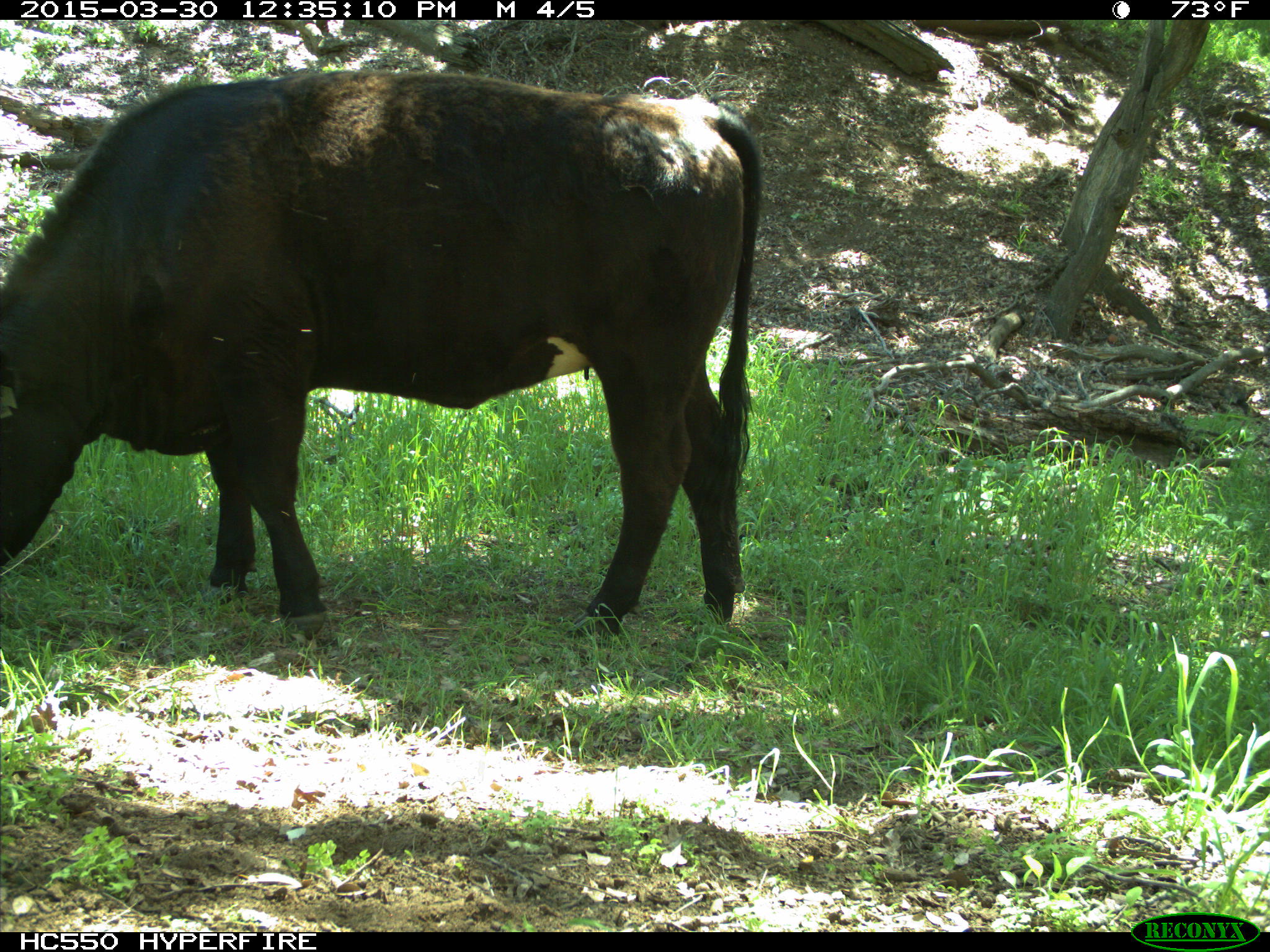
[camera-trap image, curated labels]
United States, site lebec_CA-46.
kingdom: Animalia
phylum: Chordata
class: Mammalia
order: Artiodactyla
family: Bovidae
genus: Bos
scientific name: Bos taurus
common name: domestic cow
Bos taurus (domestic cow).